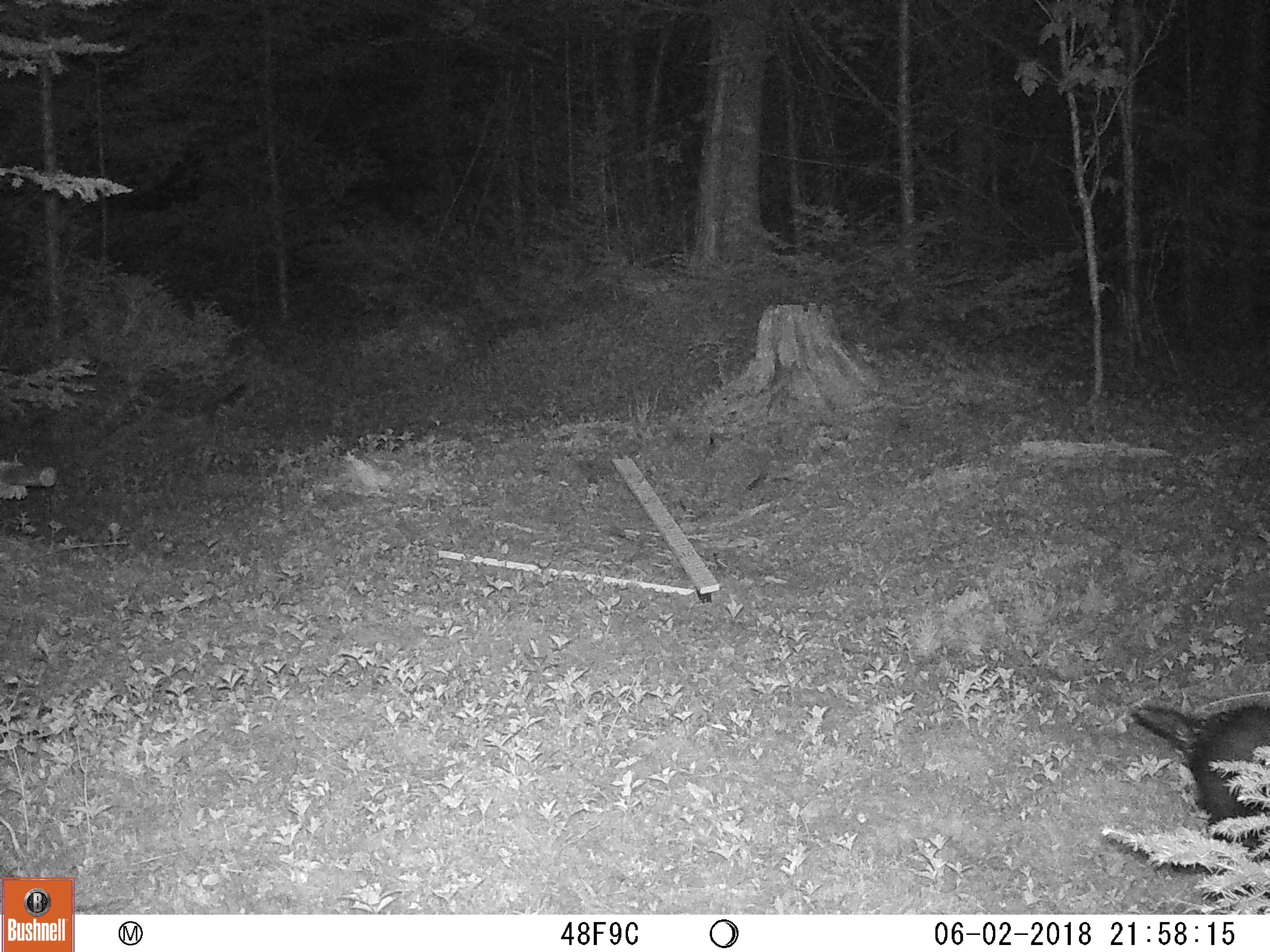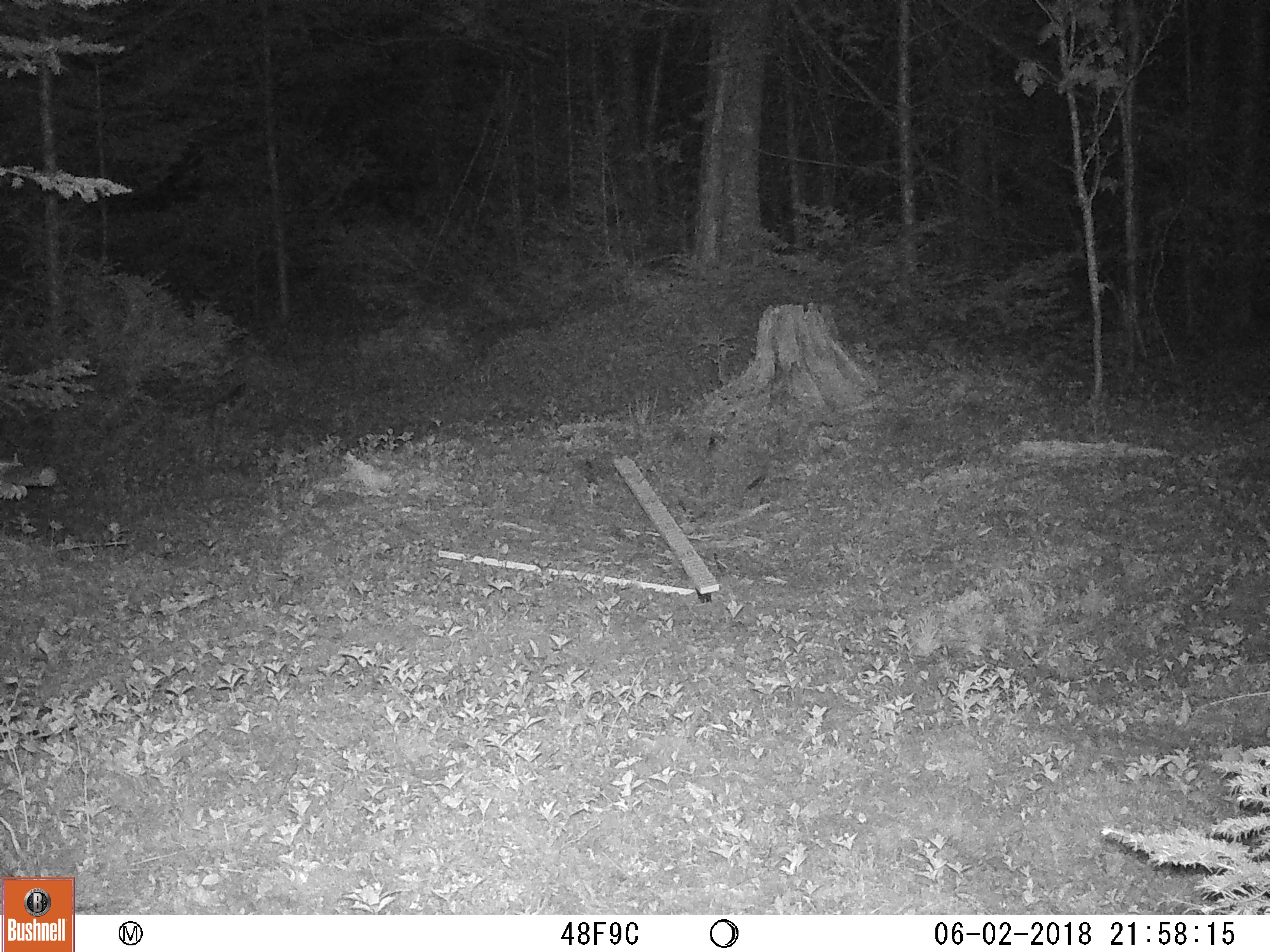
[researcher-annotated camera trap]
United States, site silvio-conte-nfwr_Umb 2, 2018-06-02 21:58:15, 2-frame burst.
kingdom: Animalia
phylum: Chordata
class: Mammalia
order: Rodentia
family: Erethizontidae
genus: Erethizon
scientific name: Erethizon dorsatum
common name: porcupine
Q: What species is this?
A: Porcupine (Erethizon dorsatum).